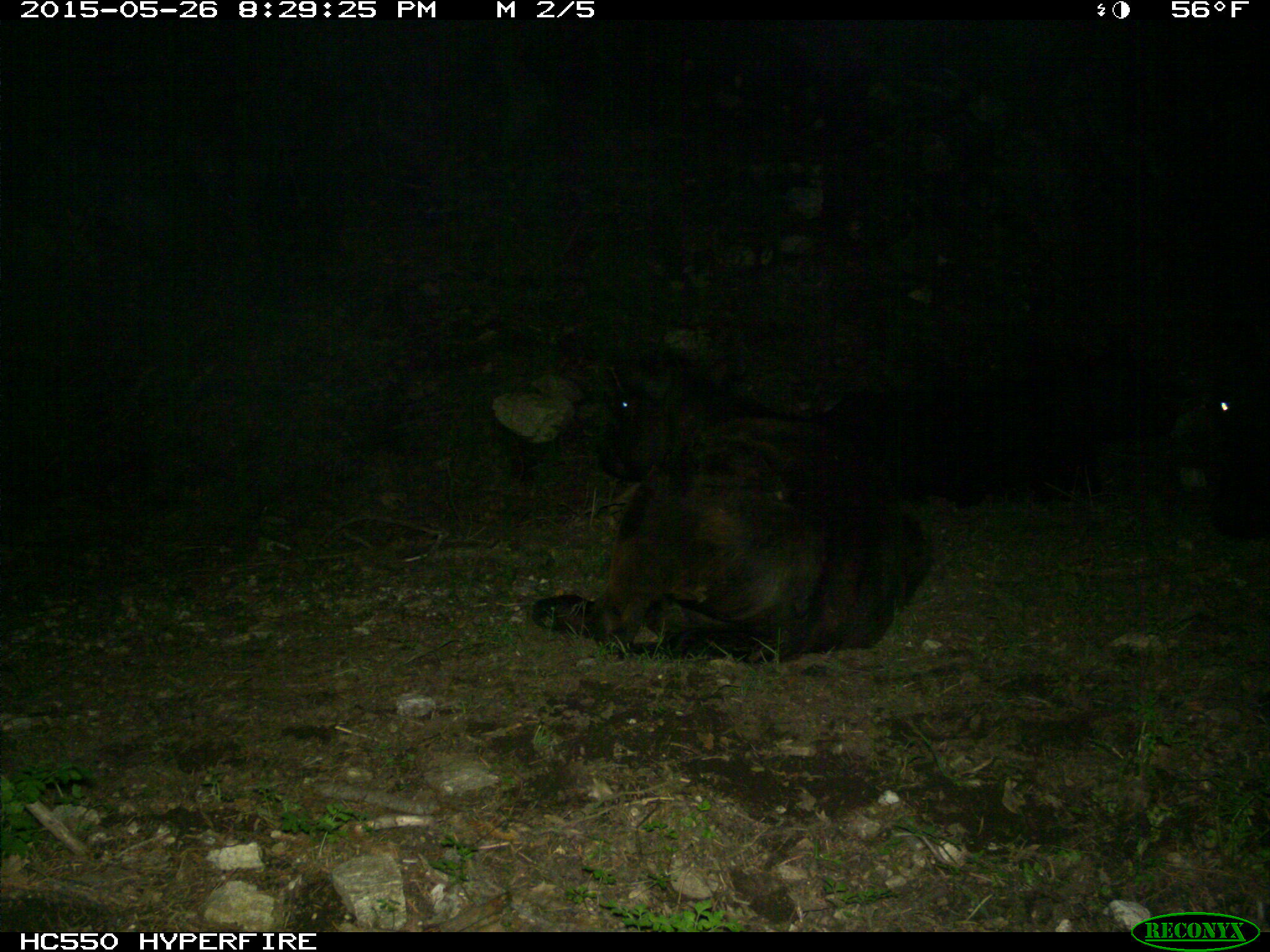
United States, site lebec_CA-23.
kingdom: Animalia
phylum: Chordata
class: Mammalia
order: Artiodactyla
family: Bovidae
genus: Bos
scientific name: Bos taurus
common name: domestic cow